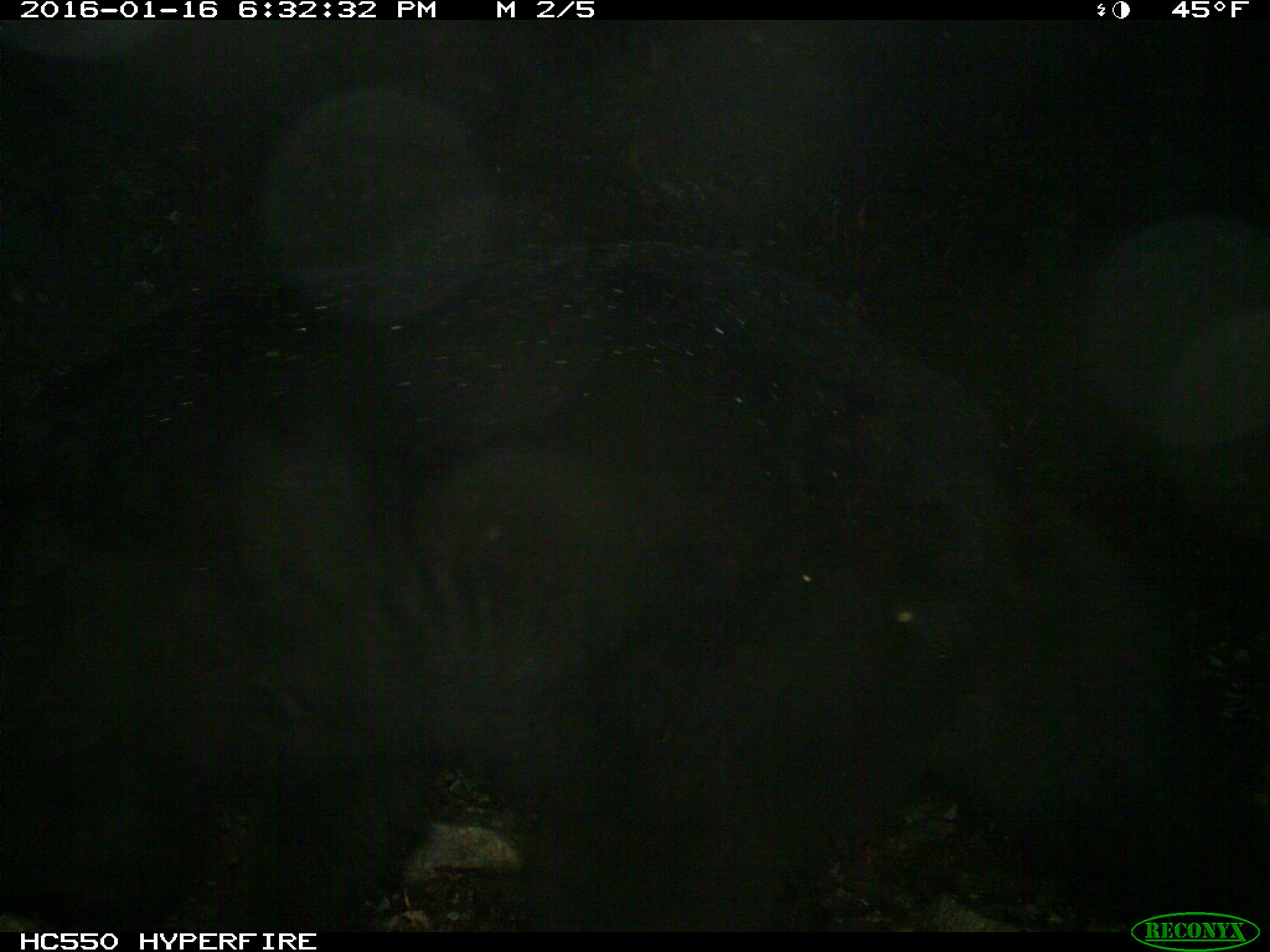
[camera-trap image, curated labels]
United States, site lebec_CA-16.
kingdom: Animalia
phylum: Chordata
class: Mammalia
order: Carnivora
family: Ursidae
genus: Ursus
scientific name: Ursus americanus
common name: american black bear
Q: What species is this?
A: Ursus americanus (american black bear).